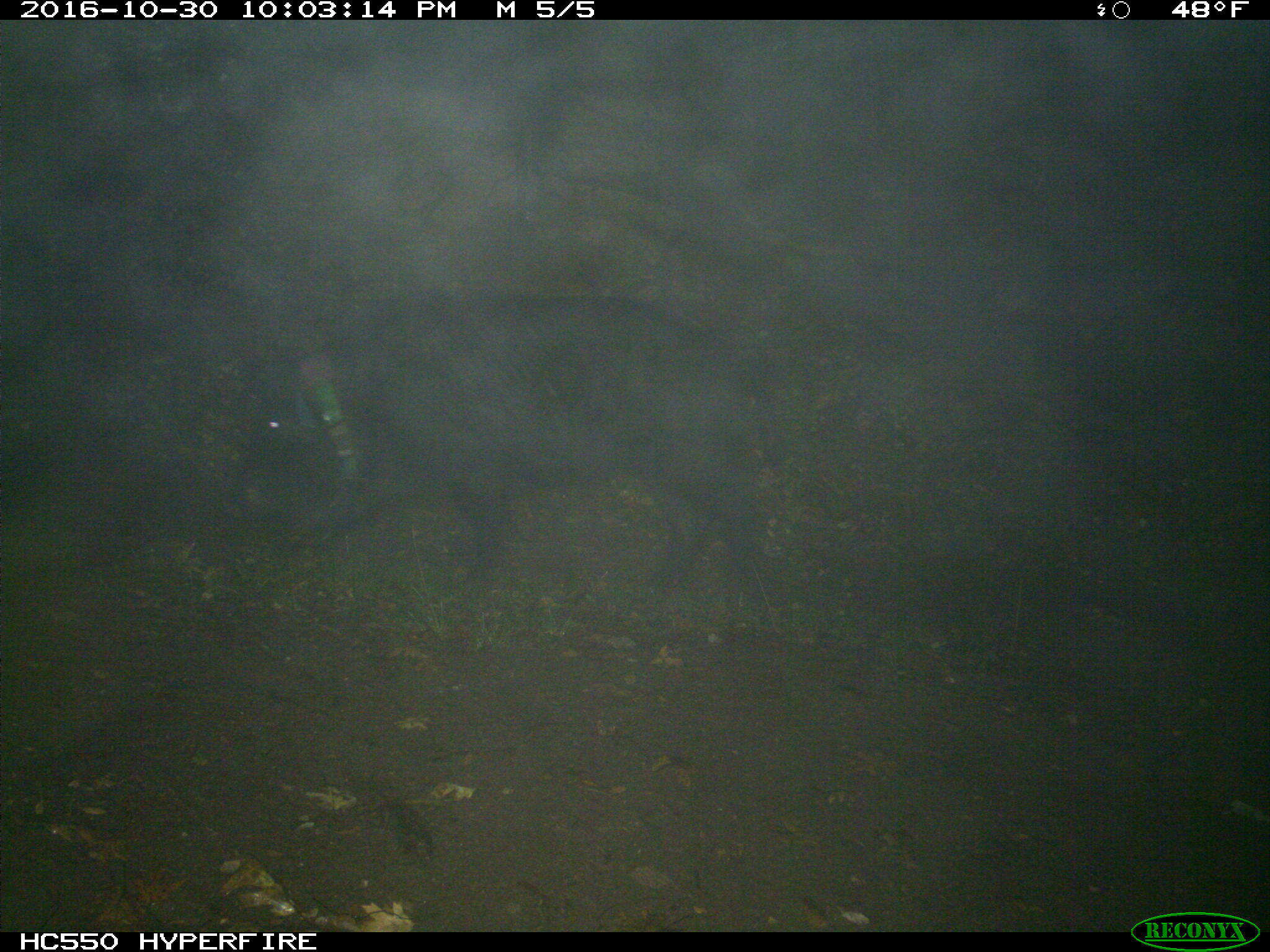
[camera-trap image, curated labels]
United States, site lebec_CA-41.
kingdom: Animalia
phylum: Chordata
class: Mammalia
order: Artiodactyla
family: Suidae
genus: Sus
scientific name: Sus scrofa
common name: wild boar